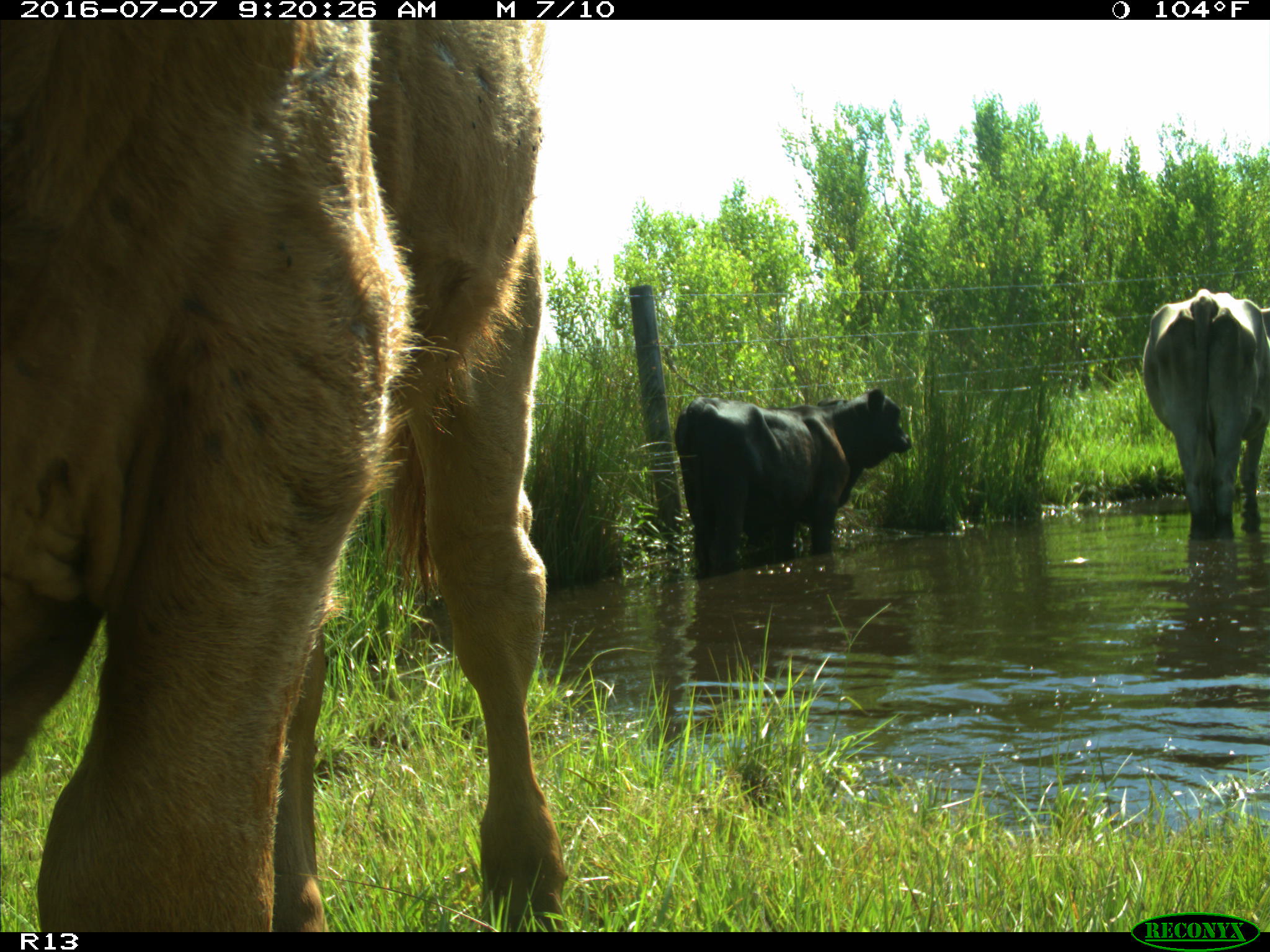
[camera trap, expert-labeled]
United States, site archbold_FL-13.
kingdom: Animalia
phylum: Chordata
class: Mammalia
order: Artiodactyla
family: Bovidae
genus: Bos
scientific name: Bos taurus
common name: domestic cow